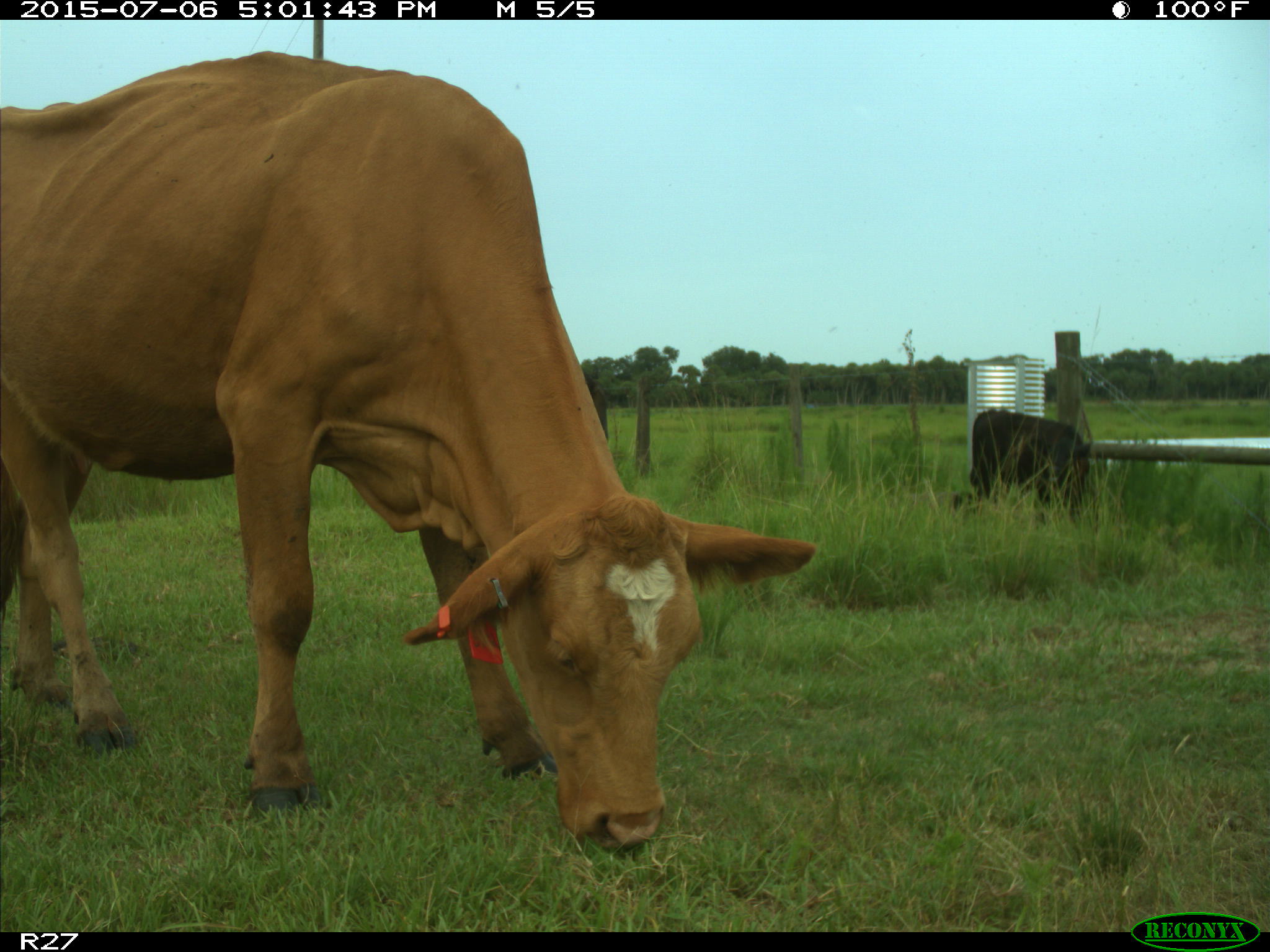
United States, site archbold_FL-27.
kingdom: Animalia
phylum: Chordata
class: Mammalia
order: Artiodactyla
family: Bovidae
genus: Bos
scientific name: Bos taurus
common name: domestic cow